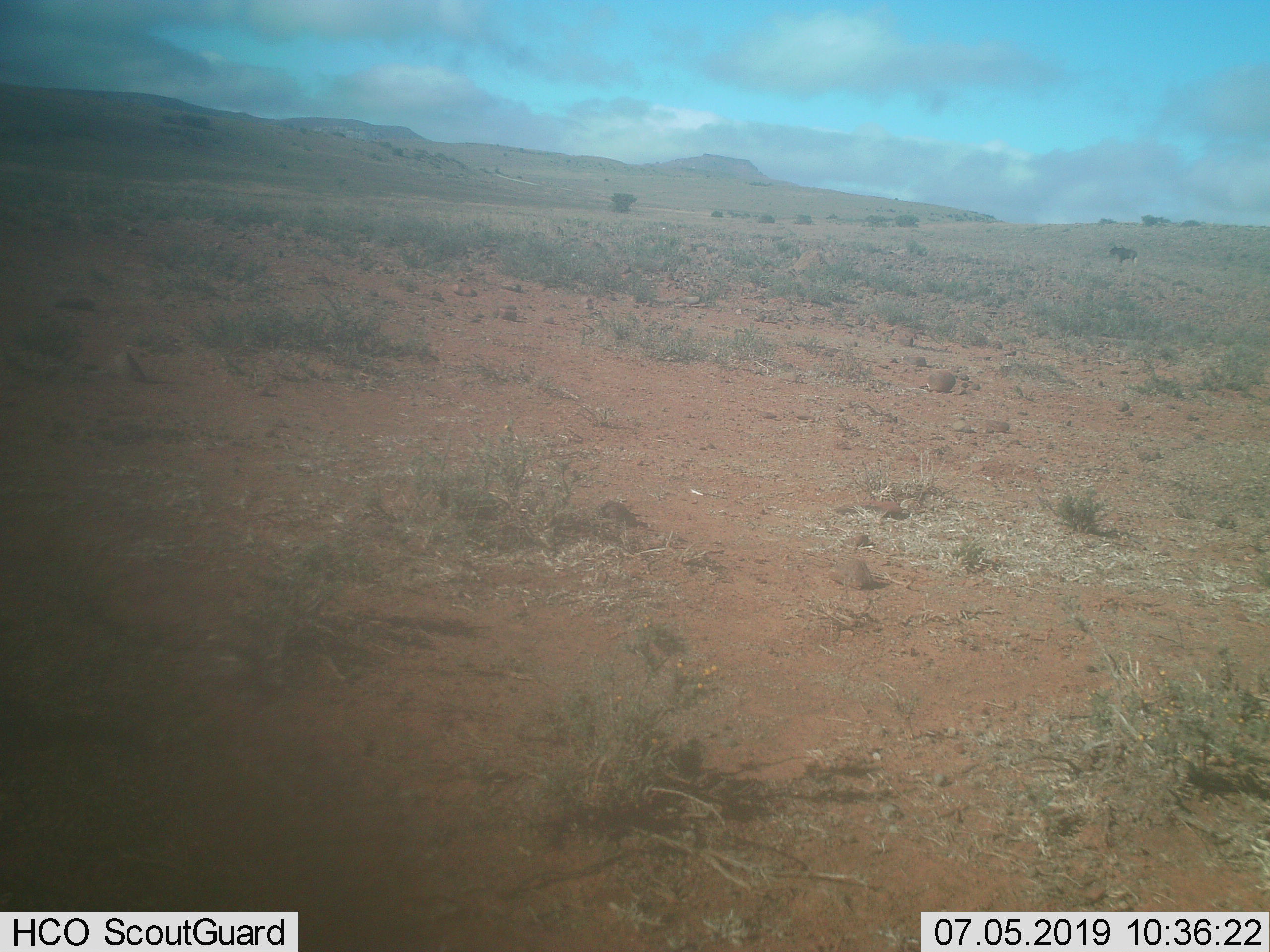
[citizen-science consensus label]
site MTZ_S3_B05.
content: unidentified animal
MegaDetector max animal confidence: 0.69